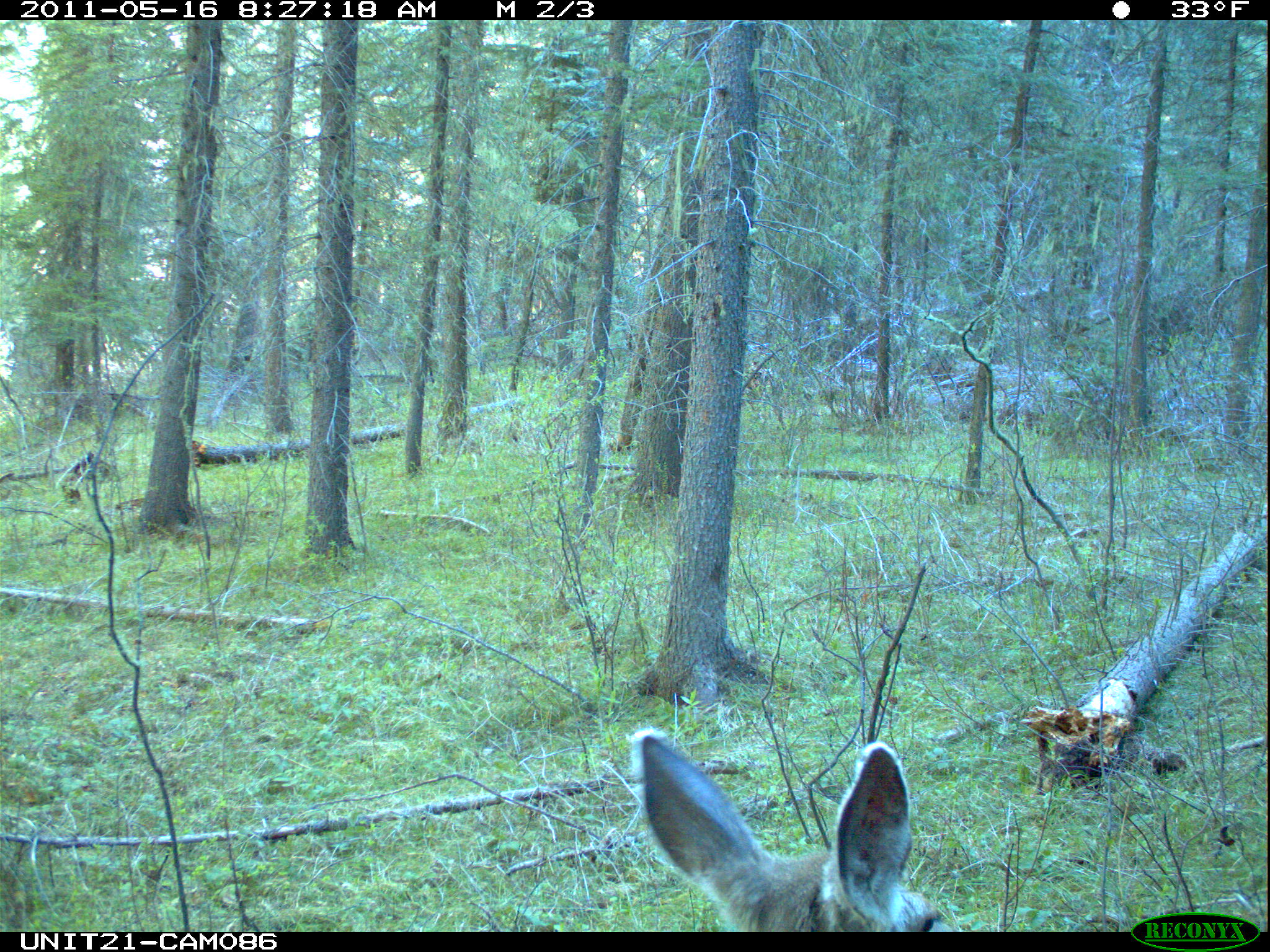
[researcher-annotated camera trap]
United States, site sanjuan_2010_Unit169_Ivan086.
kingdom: Animalia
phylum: Chordata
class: Mammalia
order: Artiodactyla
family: Cervidae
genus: Odocoileus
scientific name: Odocoileus hemionus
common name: mule deer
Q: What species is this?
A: Odocoileus hemionus (mule deer).